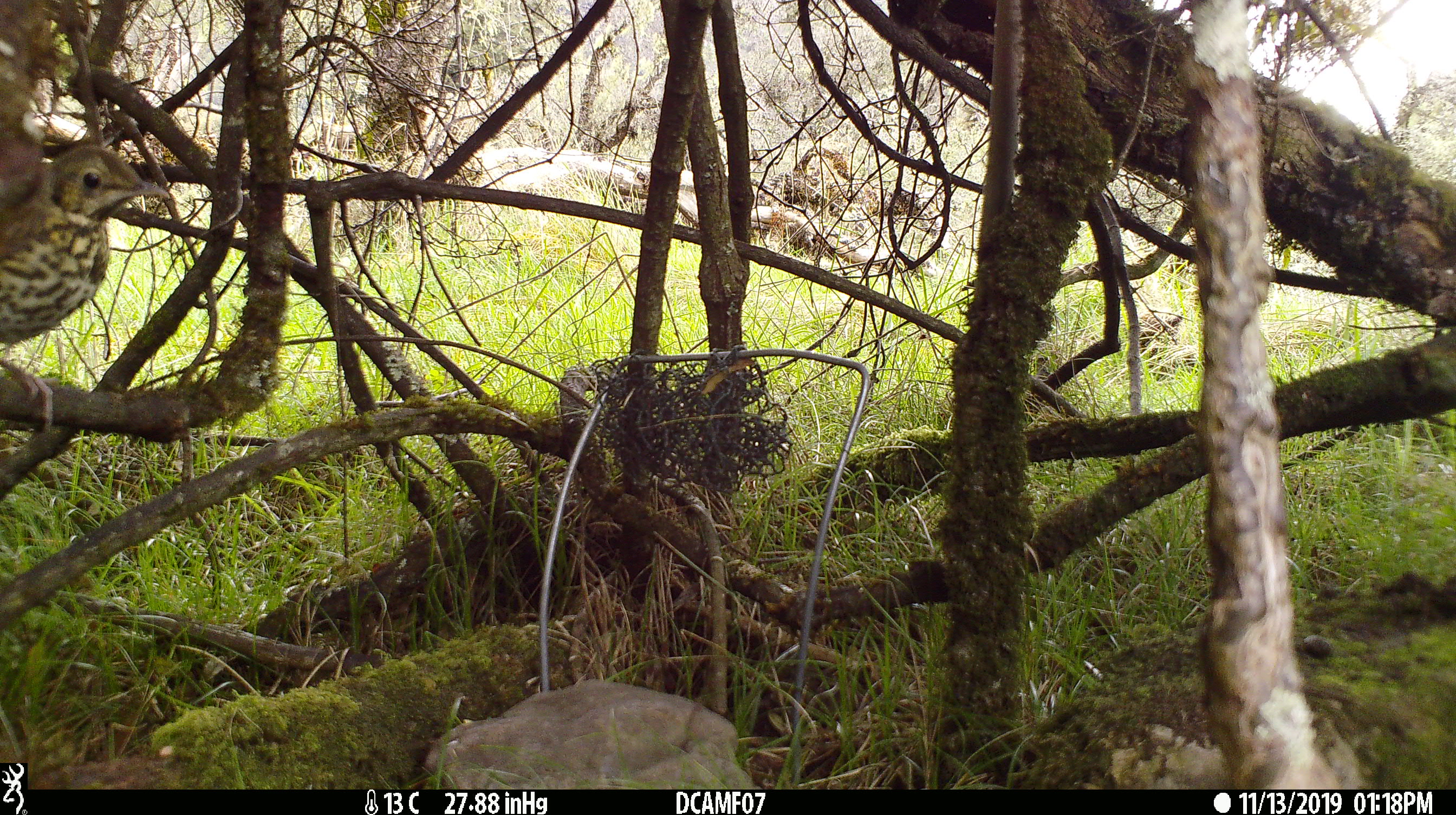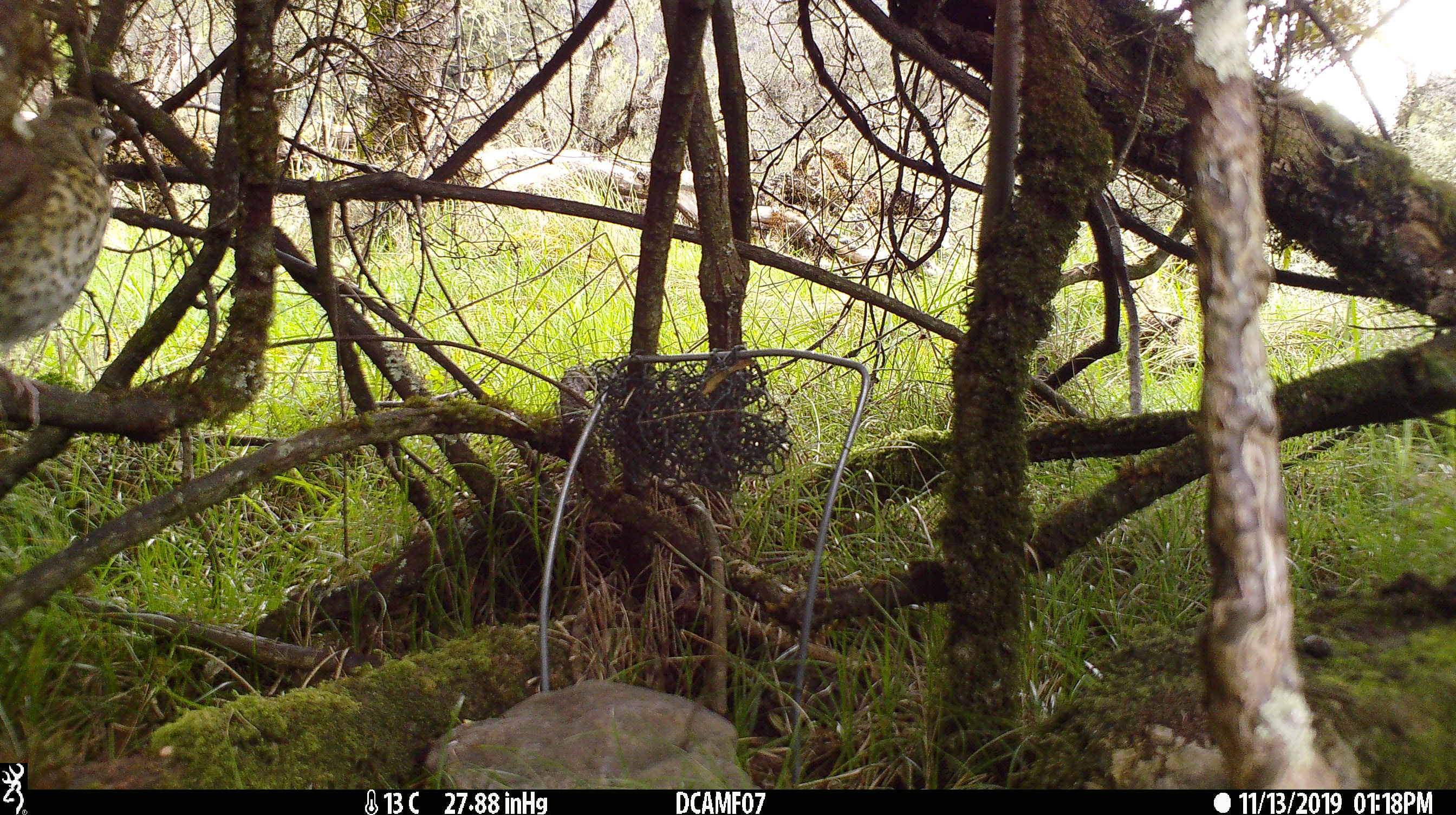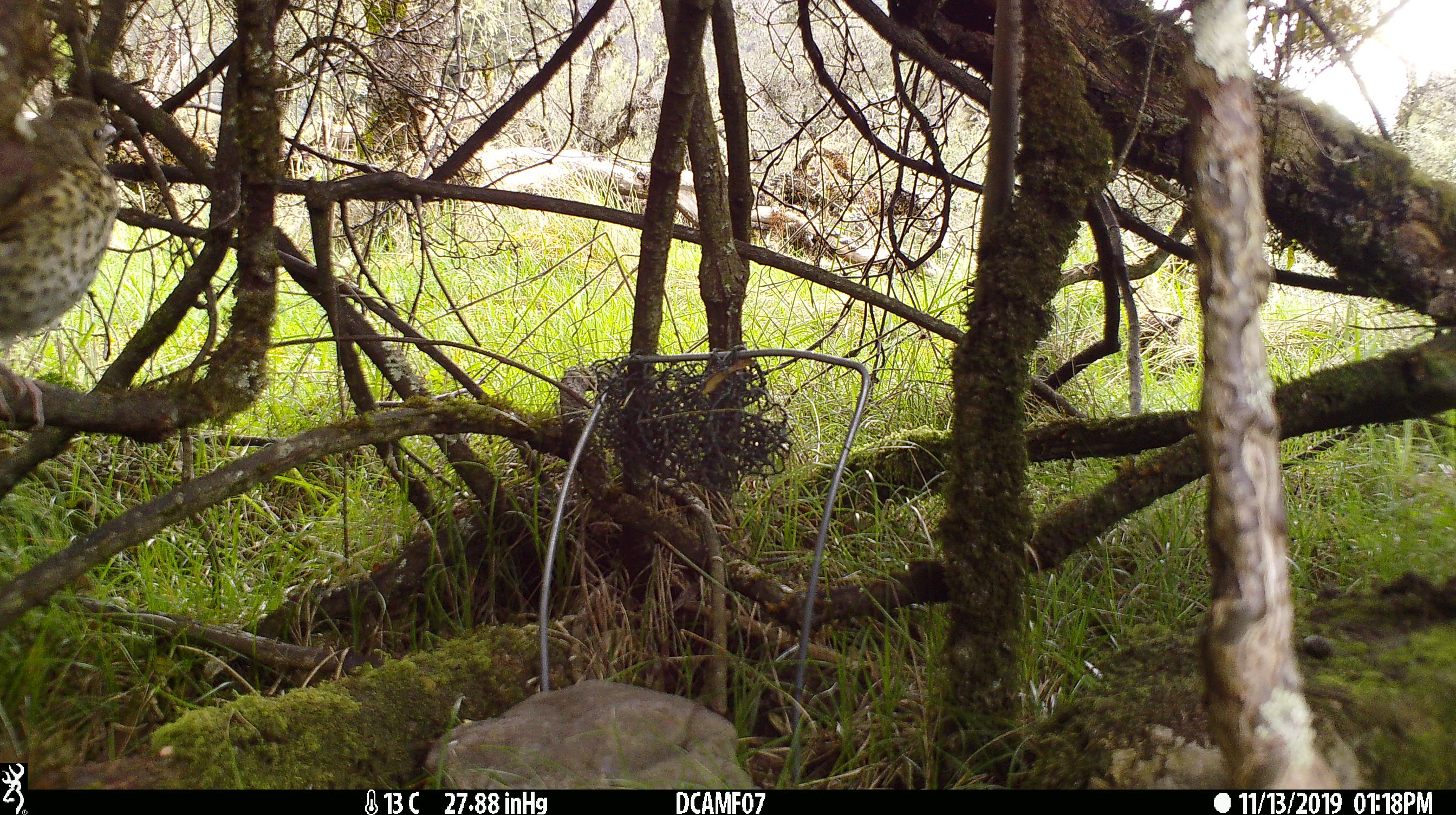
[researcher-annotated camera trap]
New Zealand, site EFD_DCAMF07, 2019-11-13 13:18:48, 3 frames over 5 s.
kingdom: Animalia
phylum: Chordata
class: Aves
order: Passeriformes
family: Turdidae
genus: Turdus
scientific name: Turdus philomelos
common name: song thrush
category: thrush